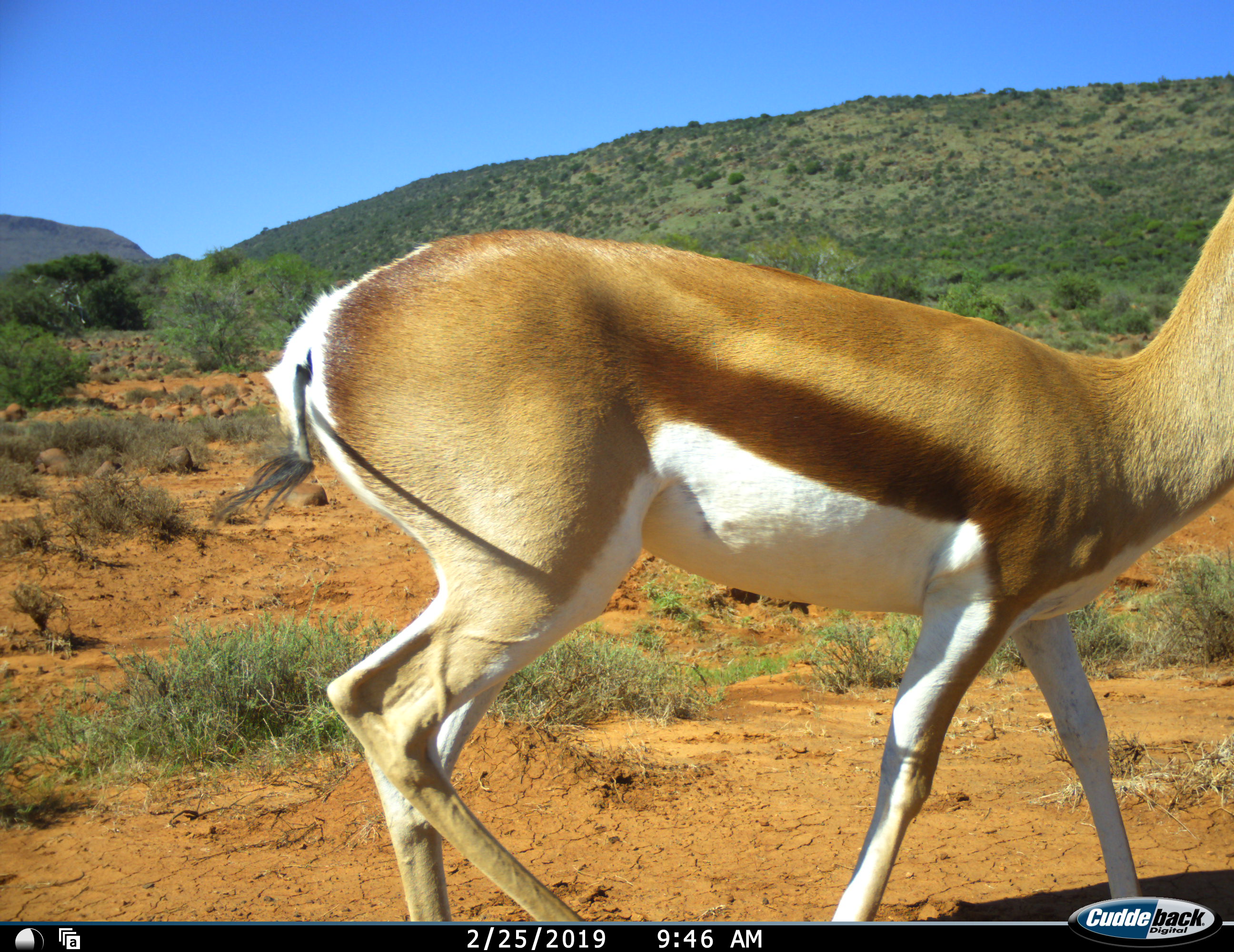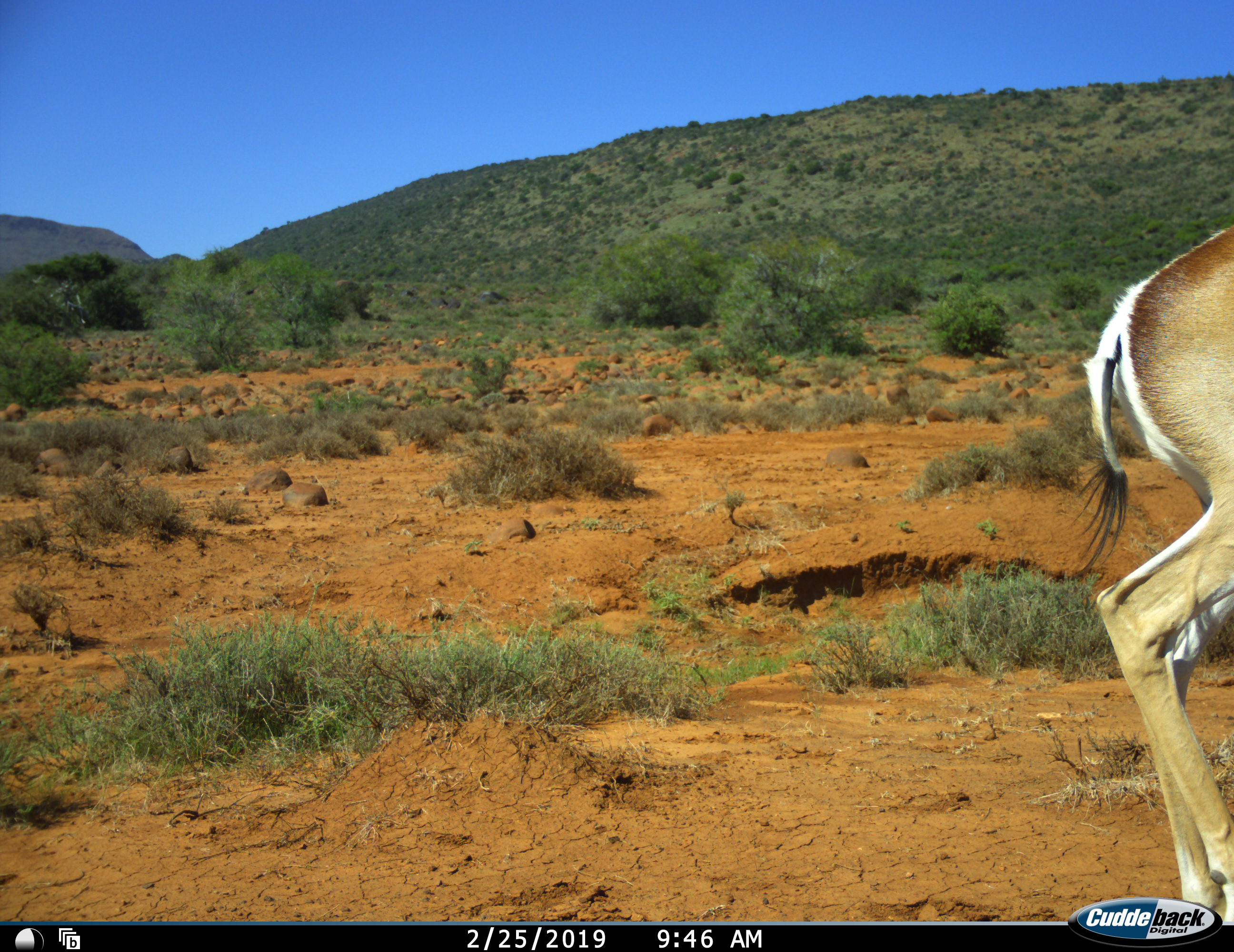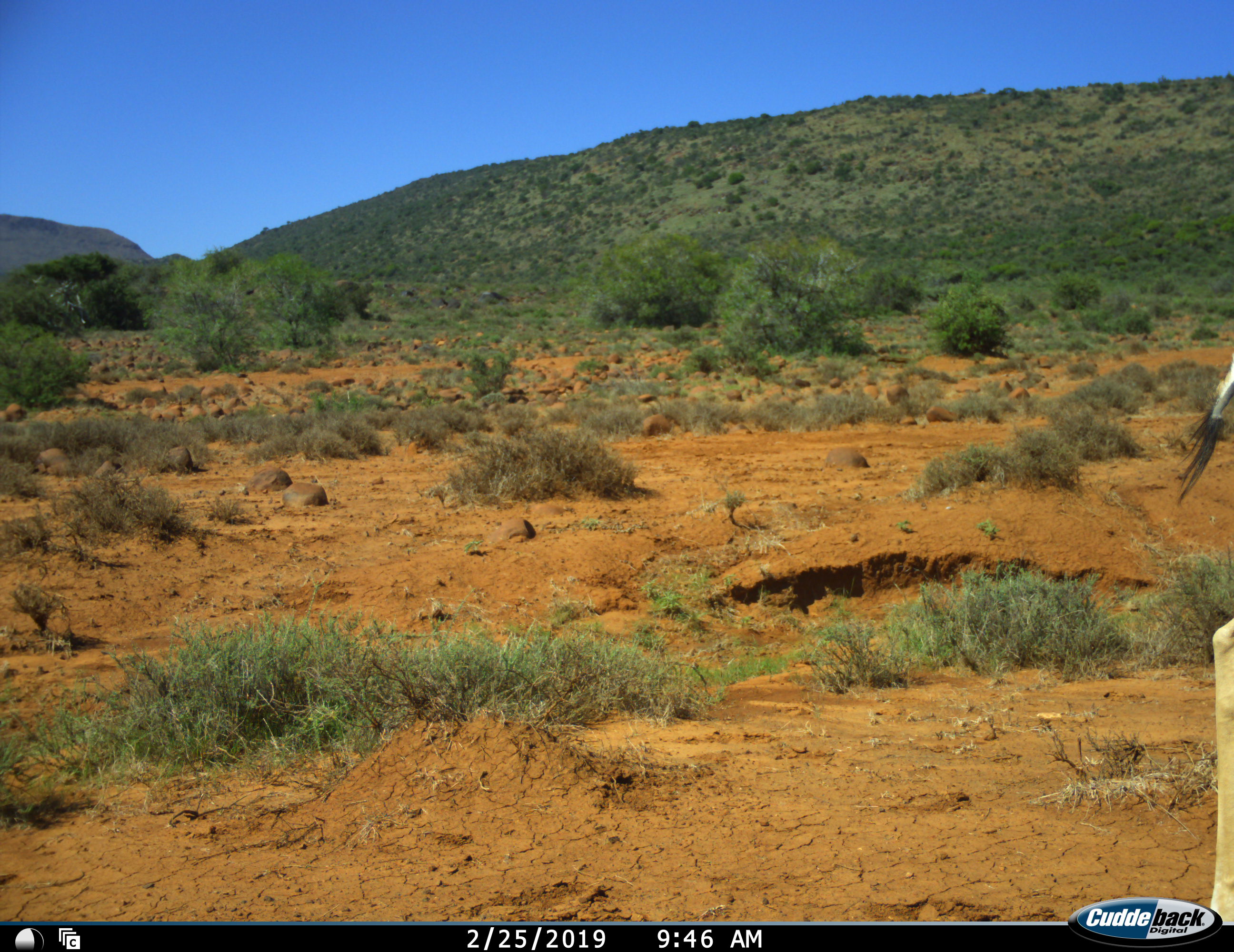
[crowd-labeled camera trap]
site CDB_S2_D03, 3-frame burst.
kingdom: Animalia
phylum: Chordata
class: Mammalia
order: Artiodactyla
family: Bovidae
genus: Antidorcas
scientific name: Antidorcas marsupialis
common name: springbok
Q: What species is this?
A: Springbok (Antidorcas marsupialis).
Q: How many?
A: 1.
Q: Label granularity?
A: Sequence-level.